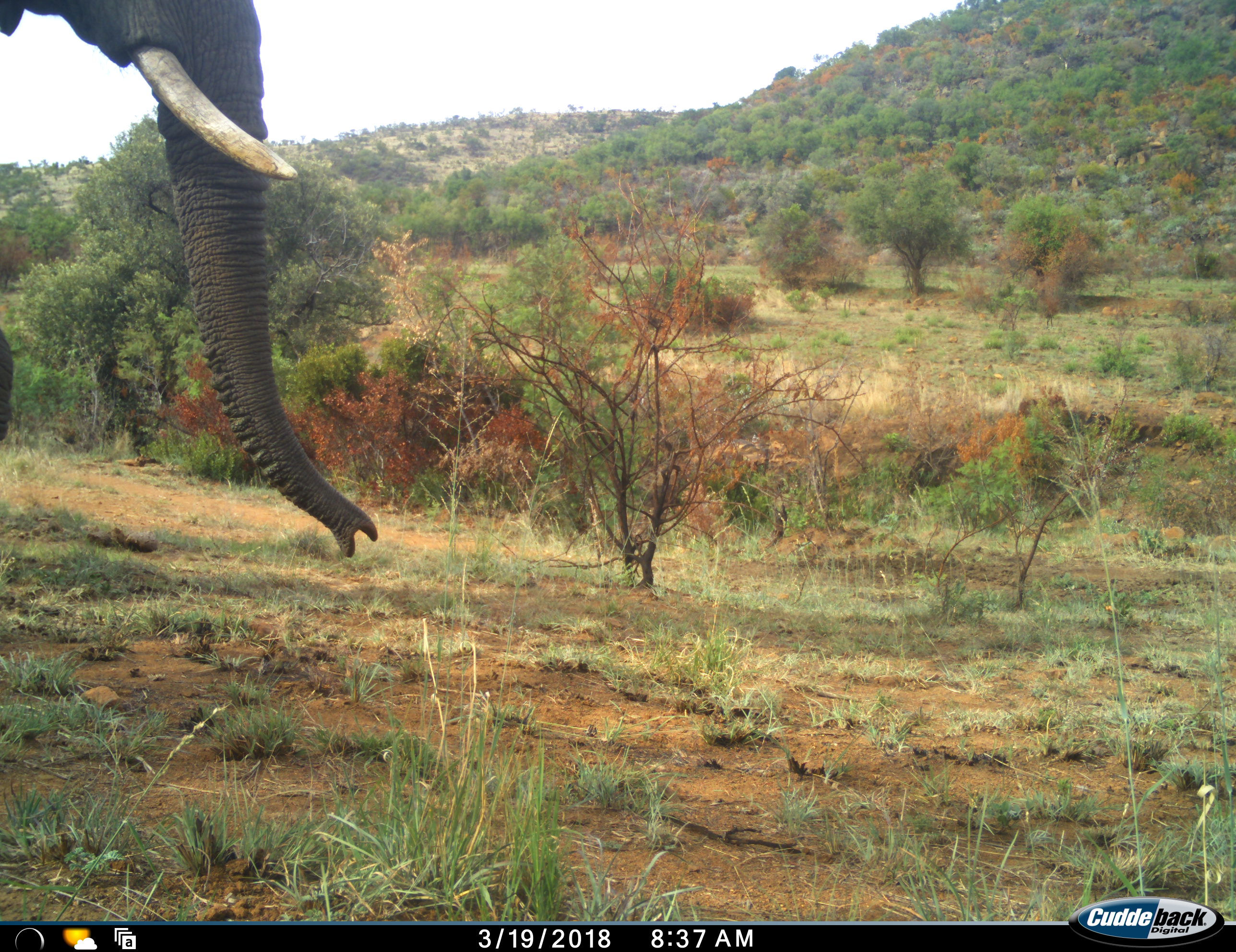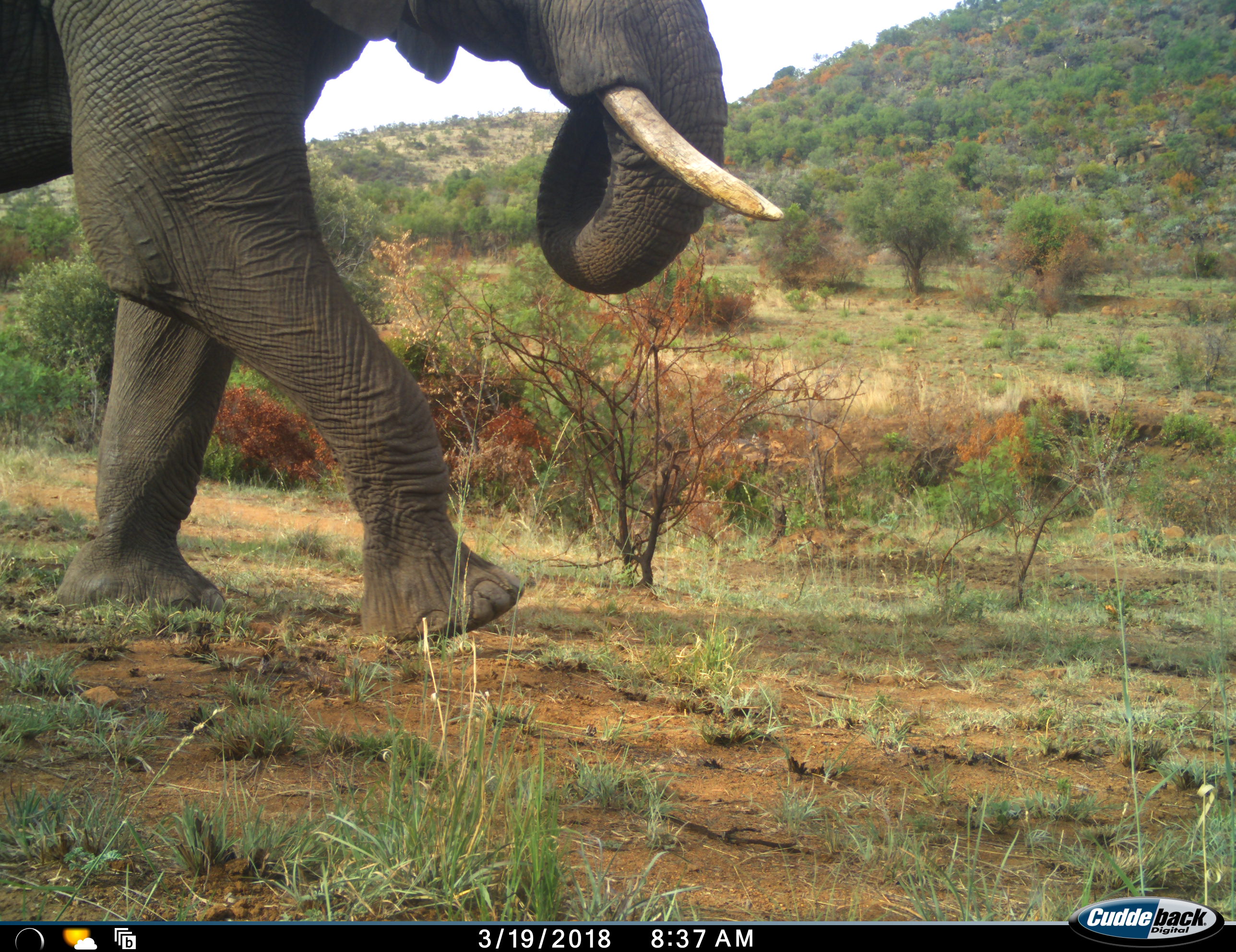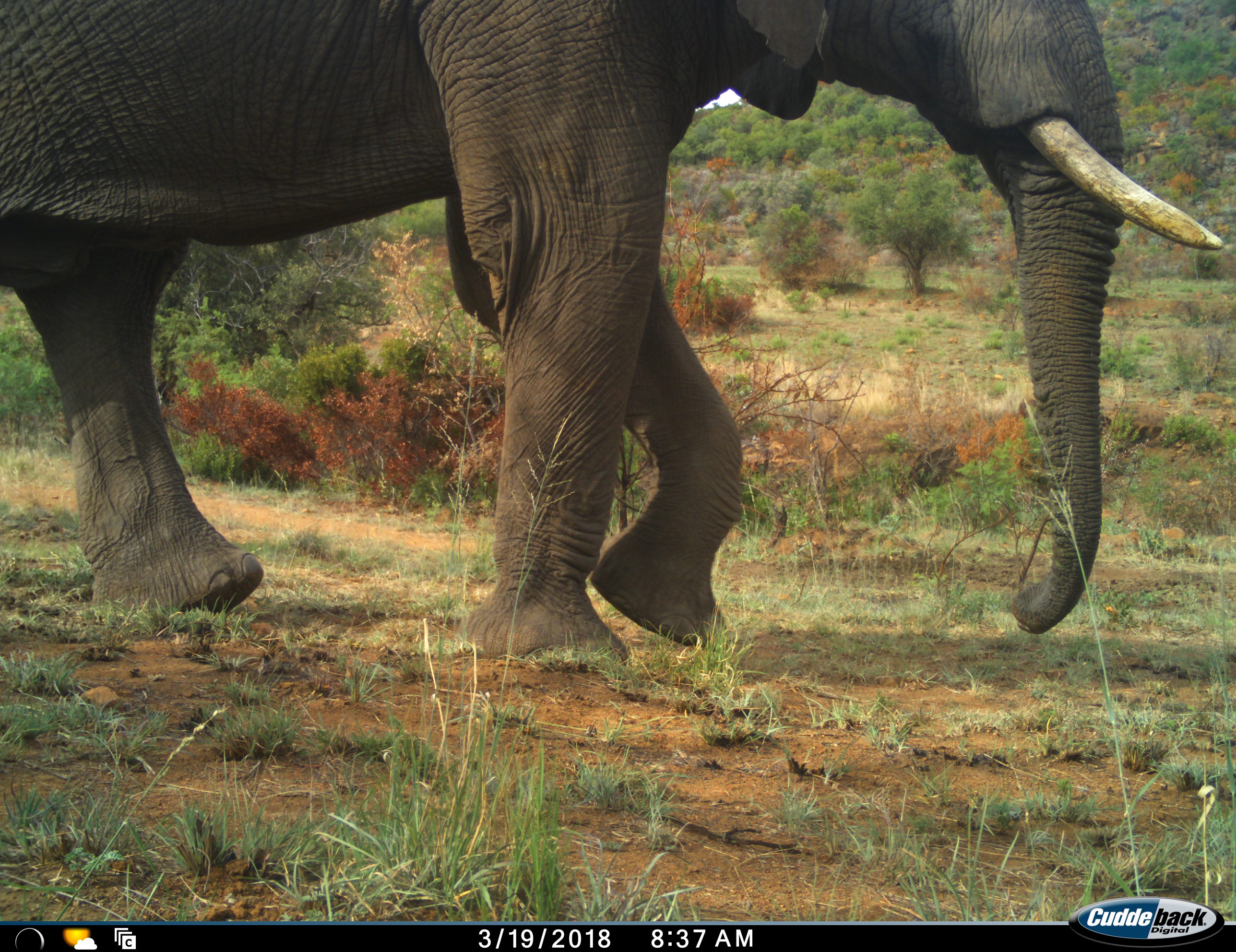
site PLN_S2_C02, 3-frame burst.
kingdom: Animalia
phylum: Chordata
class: Mammalia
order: Proboscidea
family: Elephantidae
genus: Loxodonta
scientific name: Loxodonta africana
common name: african bush elephant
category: elephant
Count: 1.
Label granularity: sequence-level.